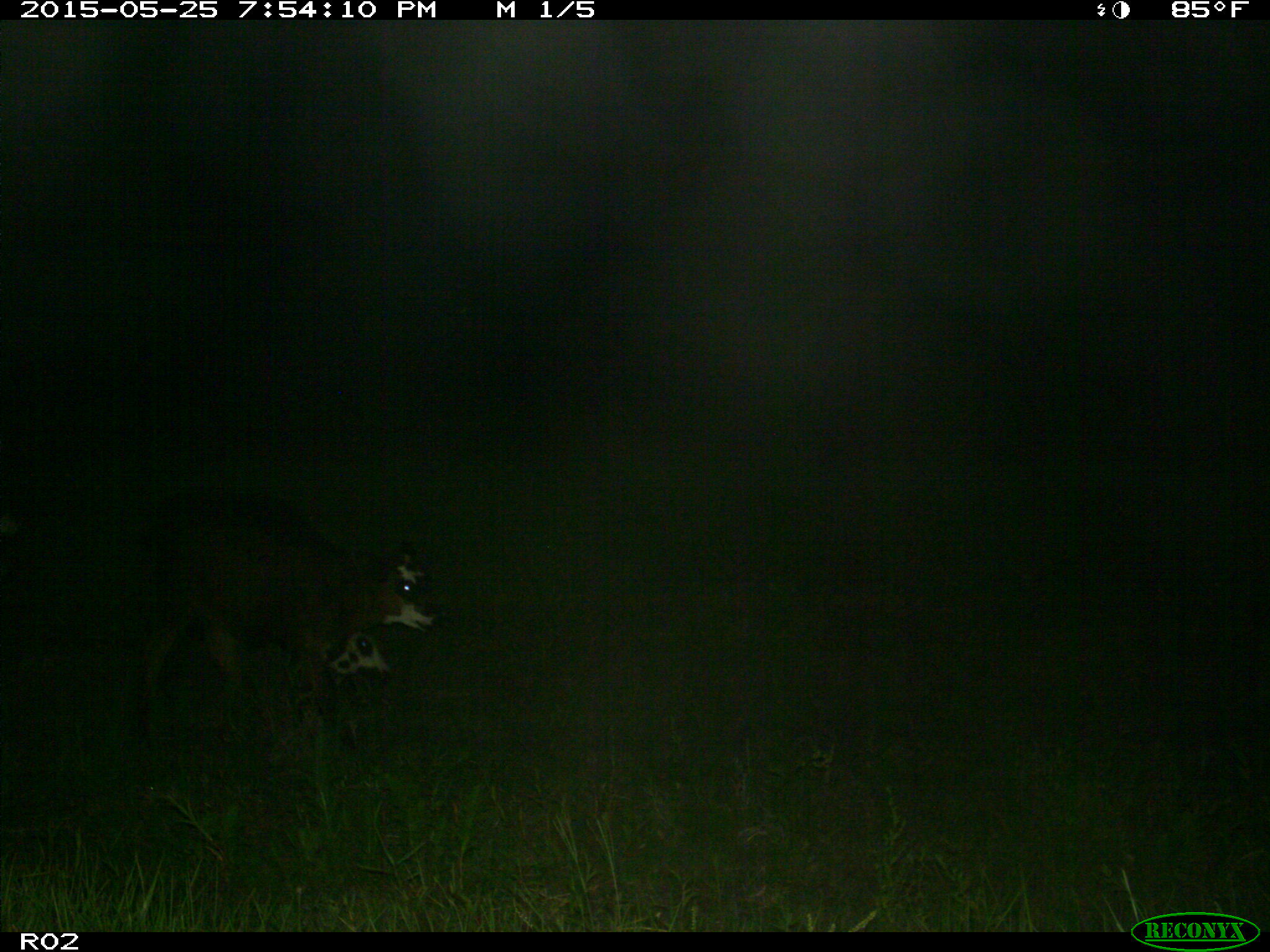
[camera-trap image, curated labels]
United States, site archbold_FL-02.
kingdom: Animalia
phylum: Chordata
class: Mammalia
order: Artiodactyla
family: Bovidae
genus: Bos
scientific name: Bos taurus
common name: domestic cow